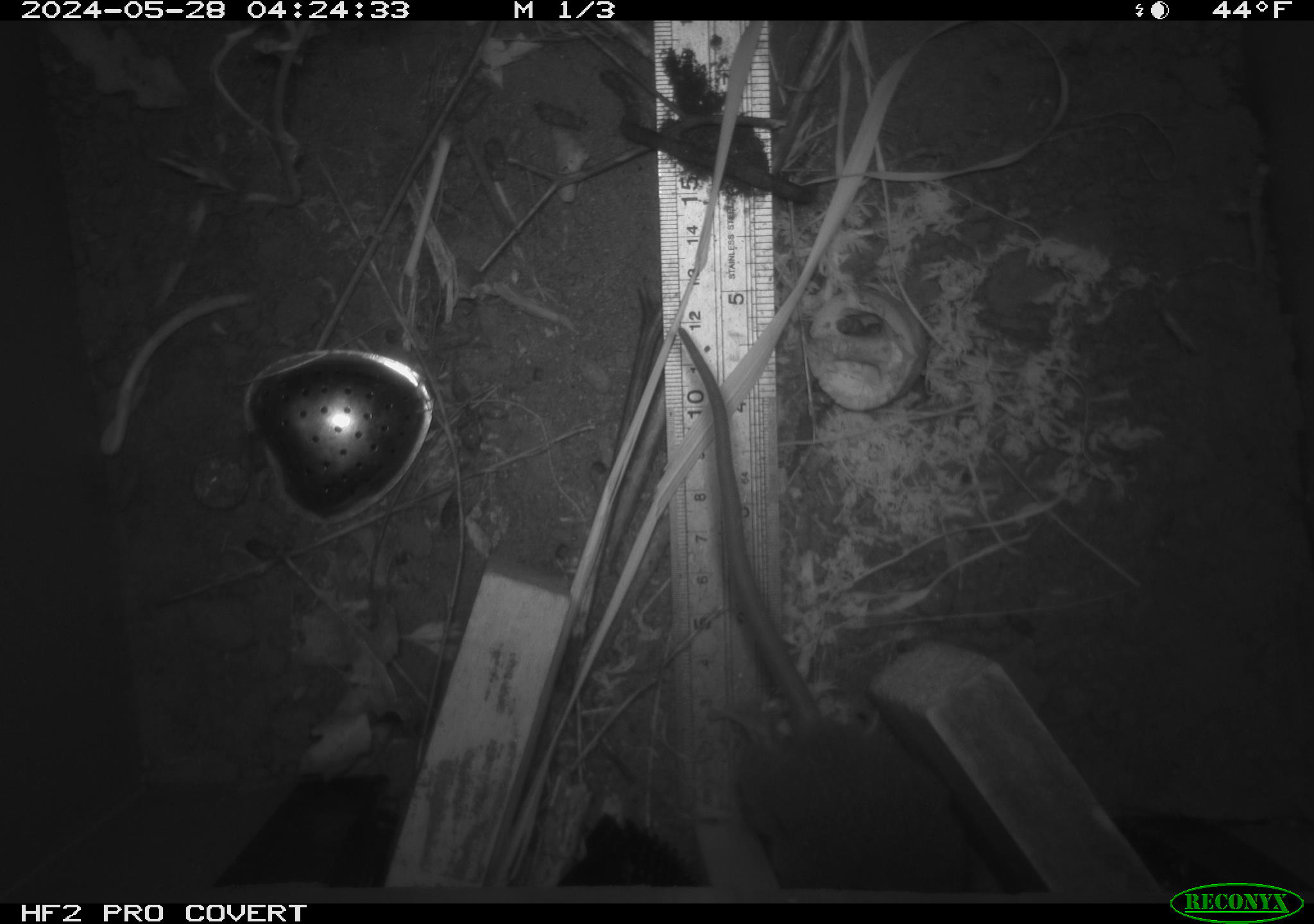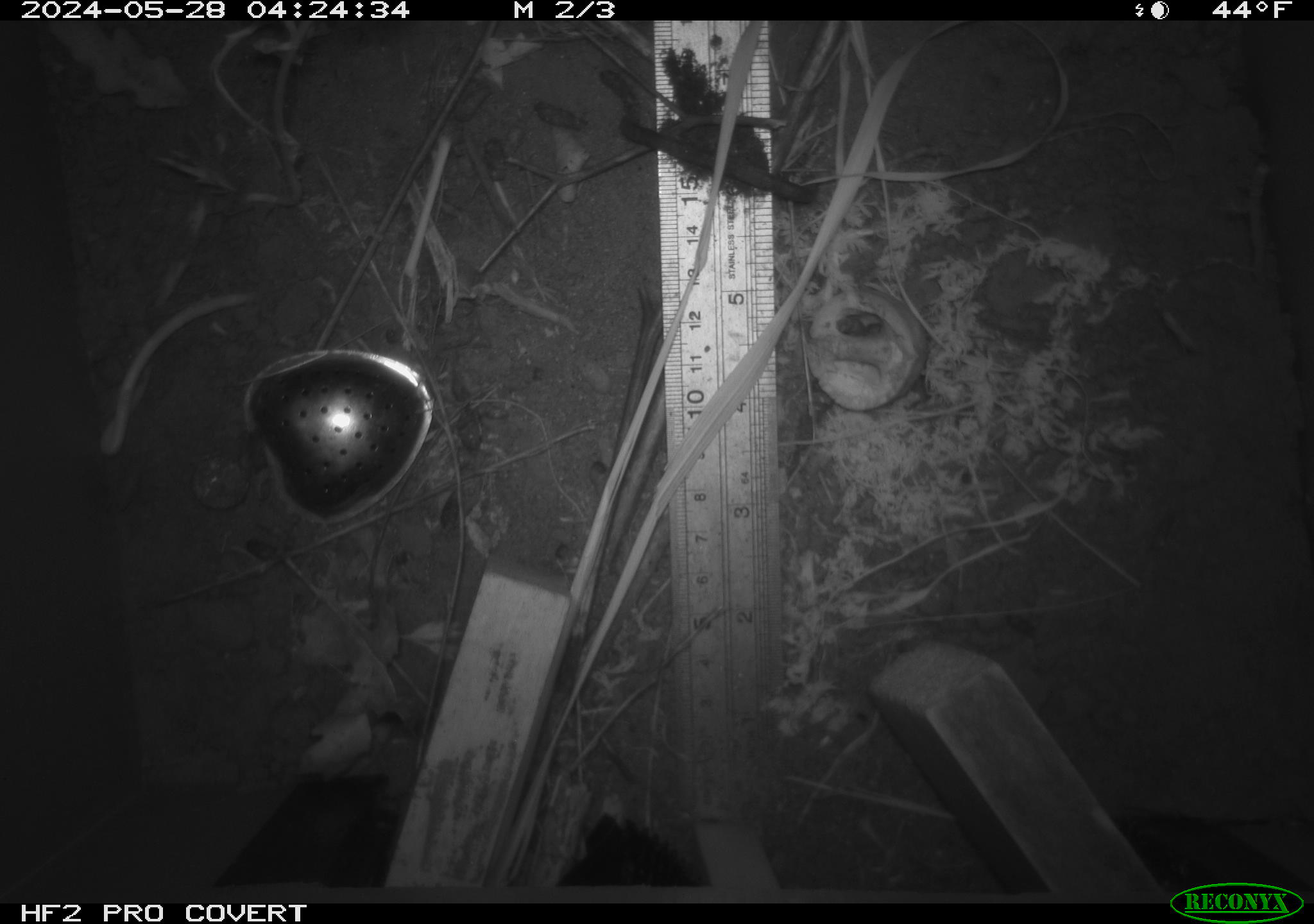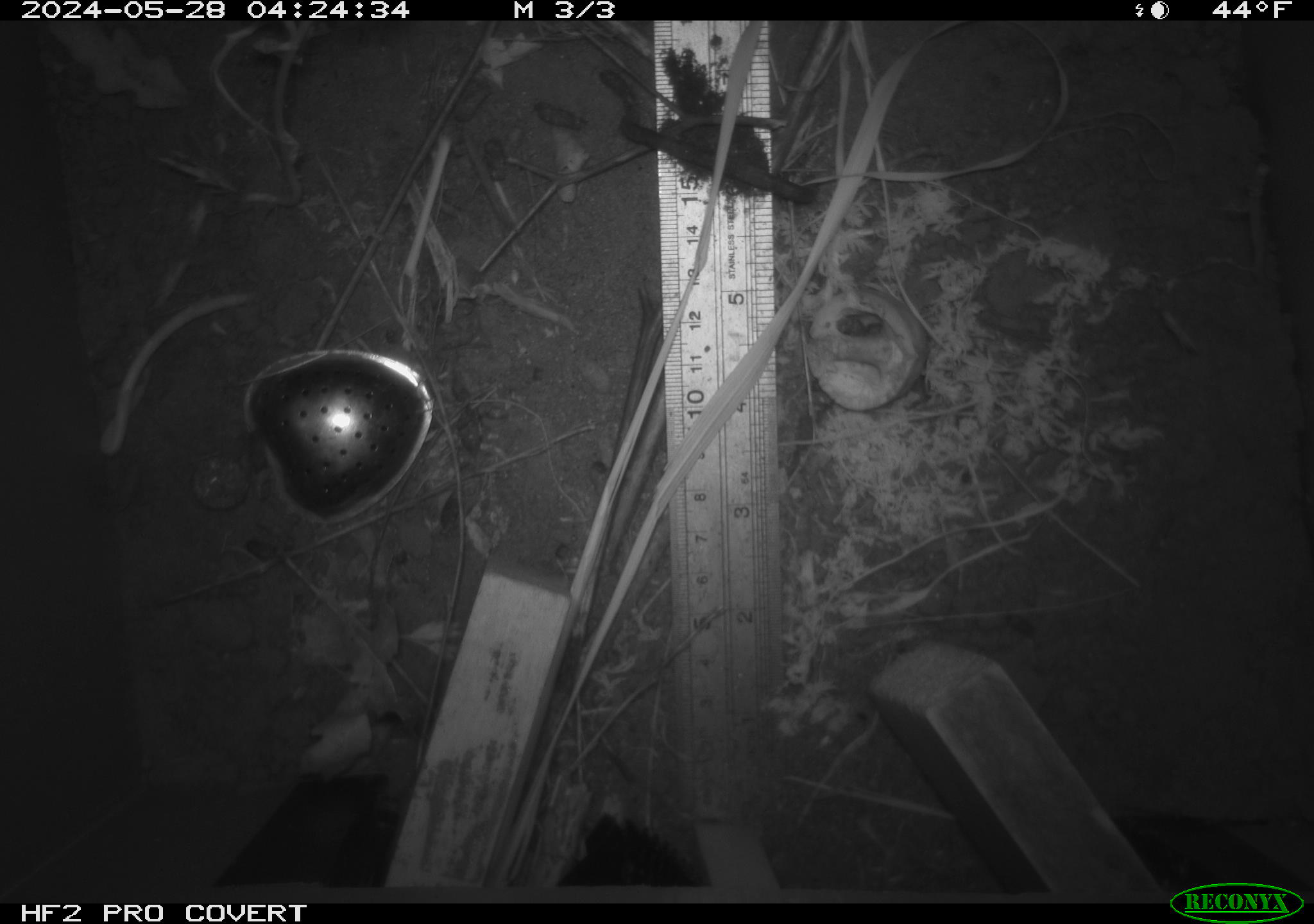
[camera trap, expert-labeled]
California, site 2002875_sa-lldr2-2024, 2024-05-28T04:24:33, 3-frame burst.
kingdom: Animalia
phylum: Chordata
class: Mammalia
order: Rodentia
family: Muridae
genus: Rattus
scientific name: Rattus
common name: rat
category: rattus species